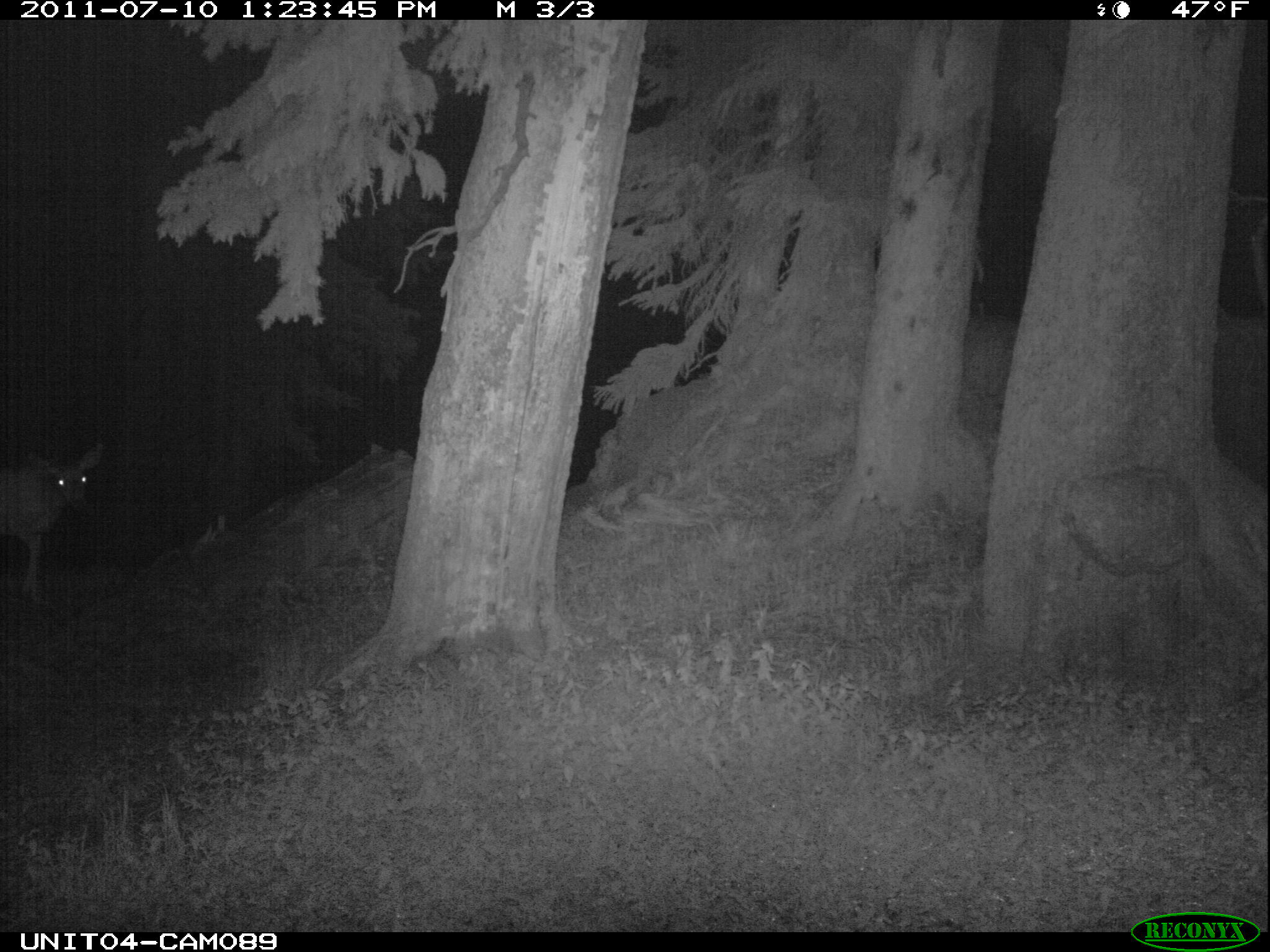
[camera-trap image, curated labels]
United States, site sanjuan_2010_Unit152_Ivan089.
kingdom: Animalia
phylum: Chordata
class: Mammalia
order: Artiodactyla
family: Cervidae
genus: Odocoileus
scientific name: Odocoileus hemionus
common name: mule deer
Odocoileus hemionus (mule deer).